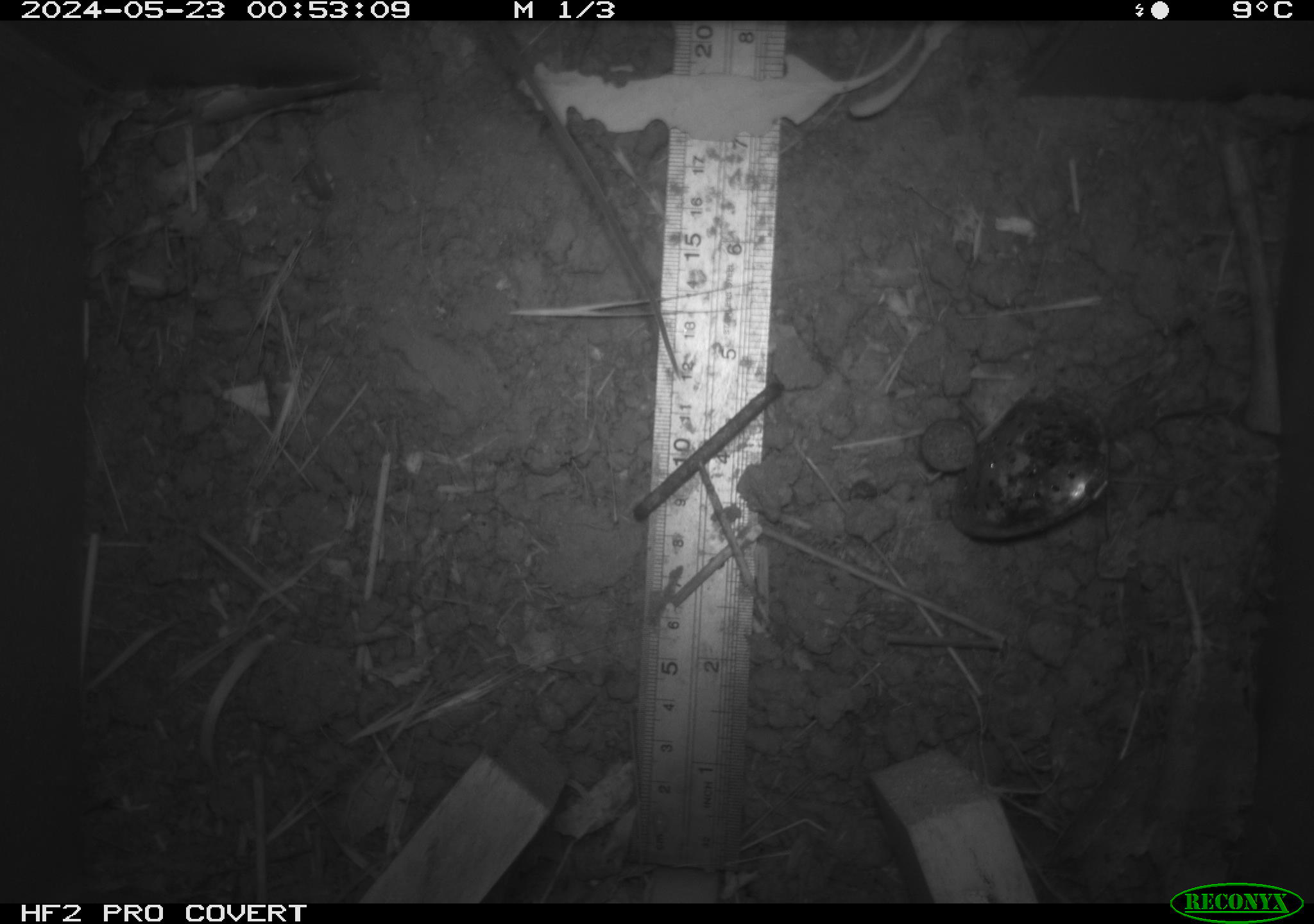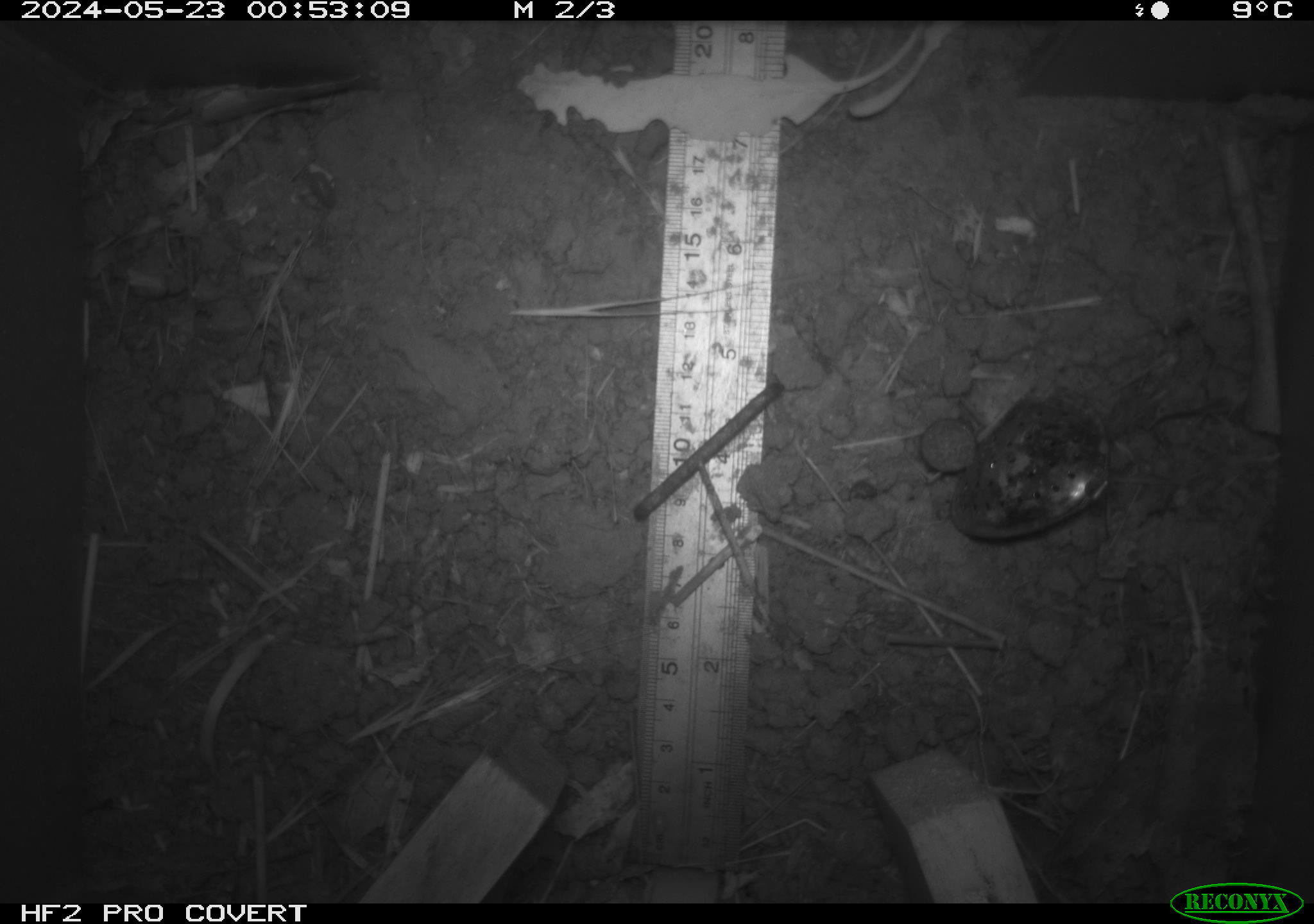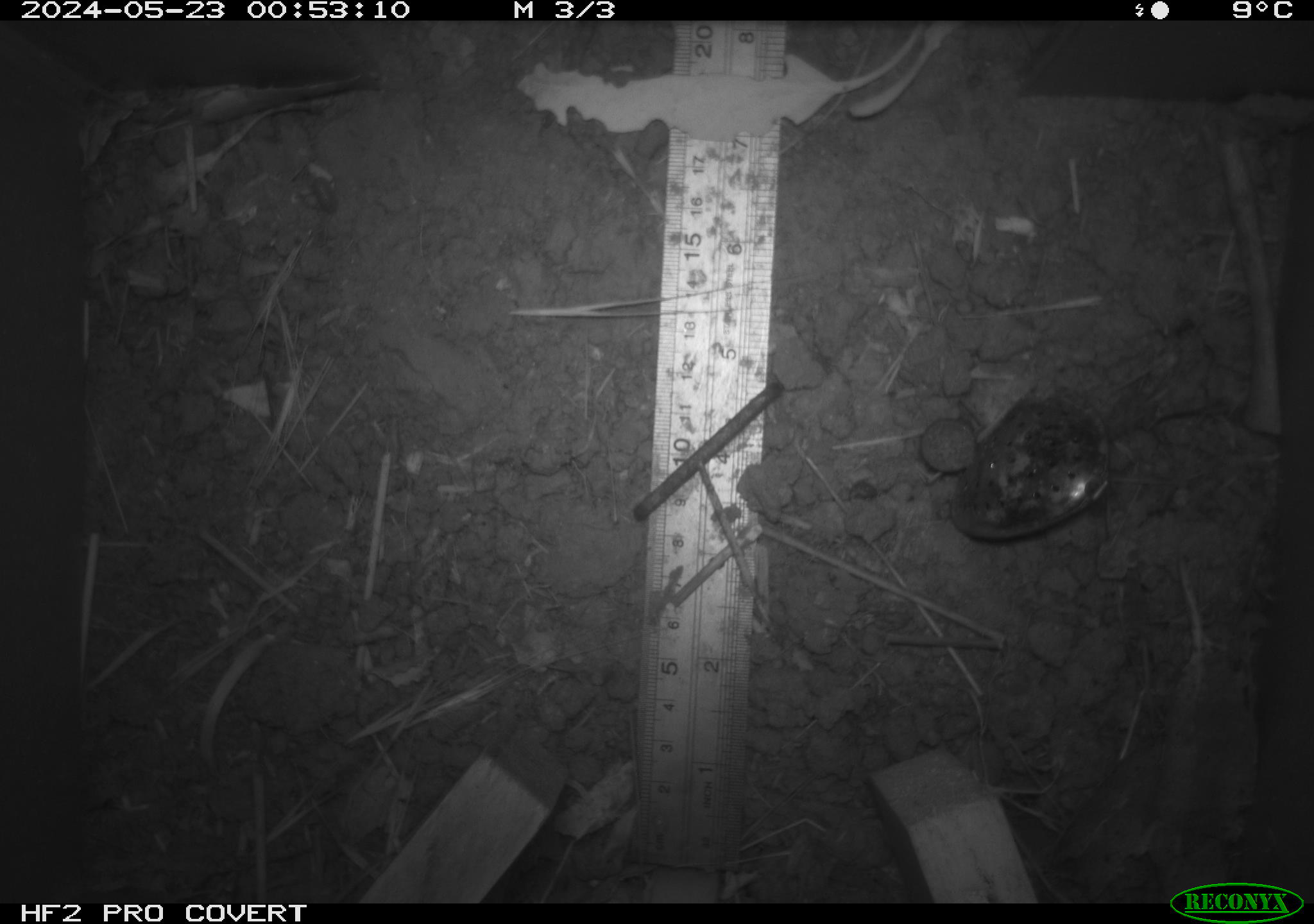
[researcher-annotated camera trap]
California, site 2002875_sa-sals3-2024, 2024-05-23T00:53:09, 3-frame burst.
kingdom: Animalia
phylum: Chordata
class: Mammalia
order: Rodentia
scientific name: Rodentia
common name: rodent